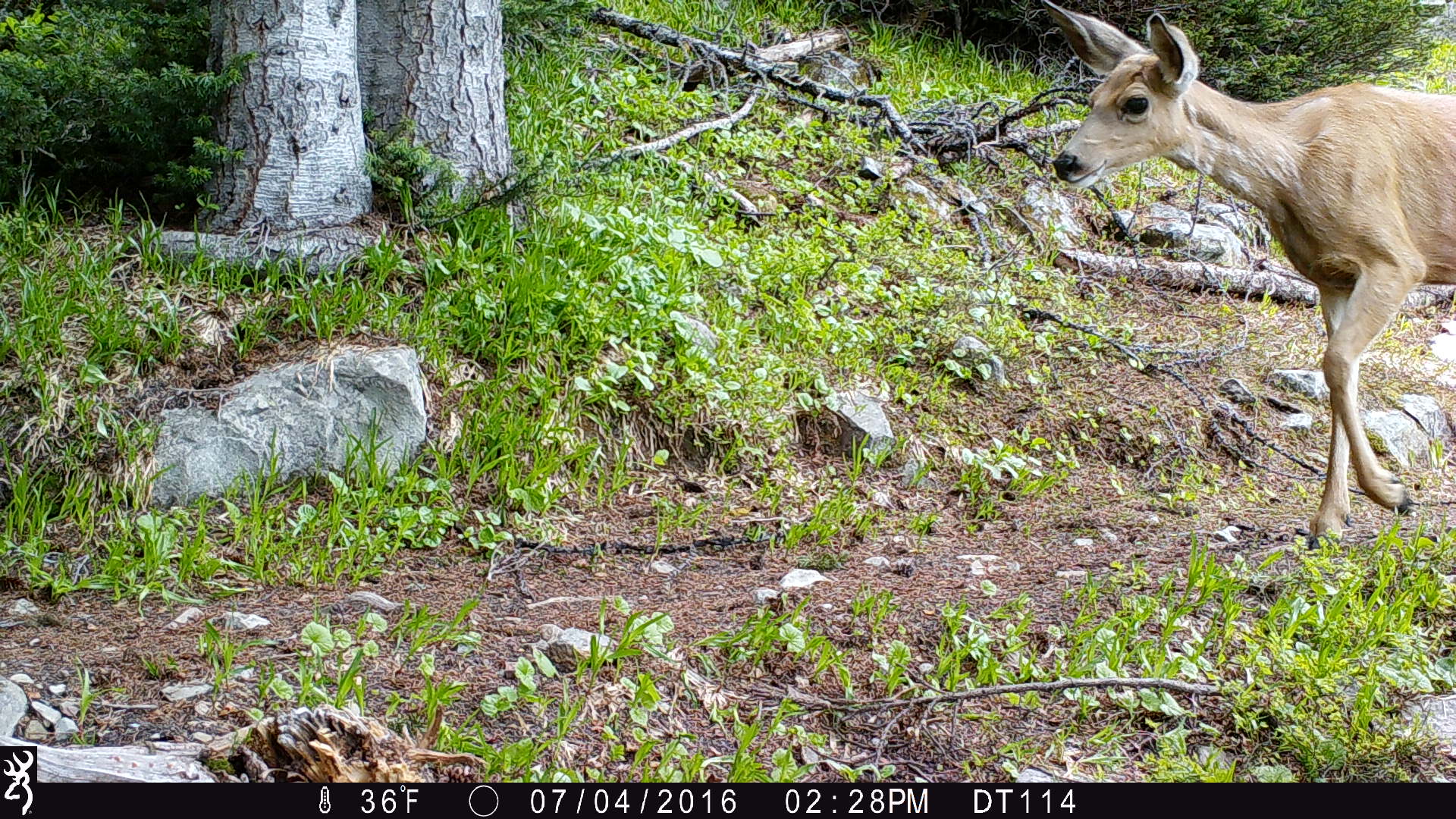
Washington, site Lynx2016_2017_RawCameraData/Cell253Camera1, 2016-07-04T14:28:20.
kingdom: Animalia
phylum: Chordata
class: Mammalia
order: Artiodactyla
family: Cervidae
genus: Odocoileus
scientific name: Odocoileus hemionus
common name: mule deer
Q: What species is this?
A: Odocoileus hemionus (mule deer).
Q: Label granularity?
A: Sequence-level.